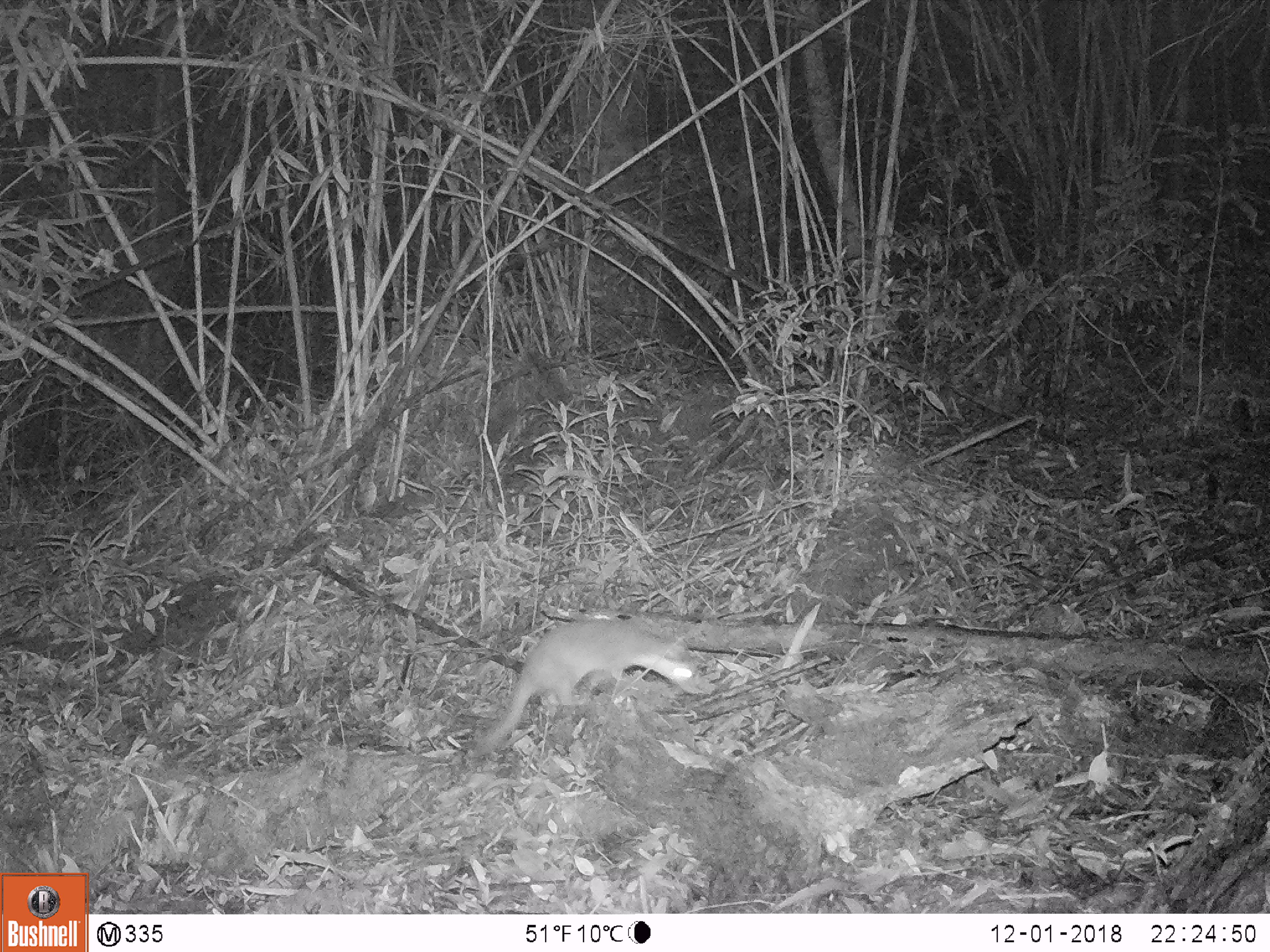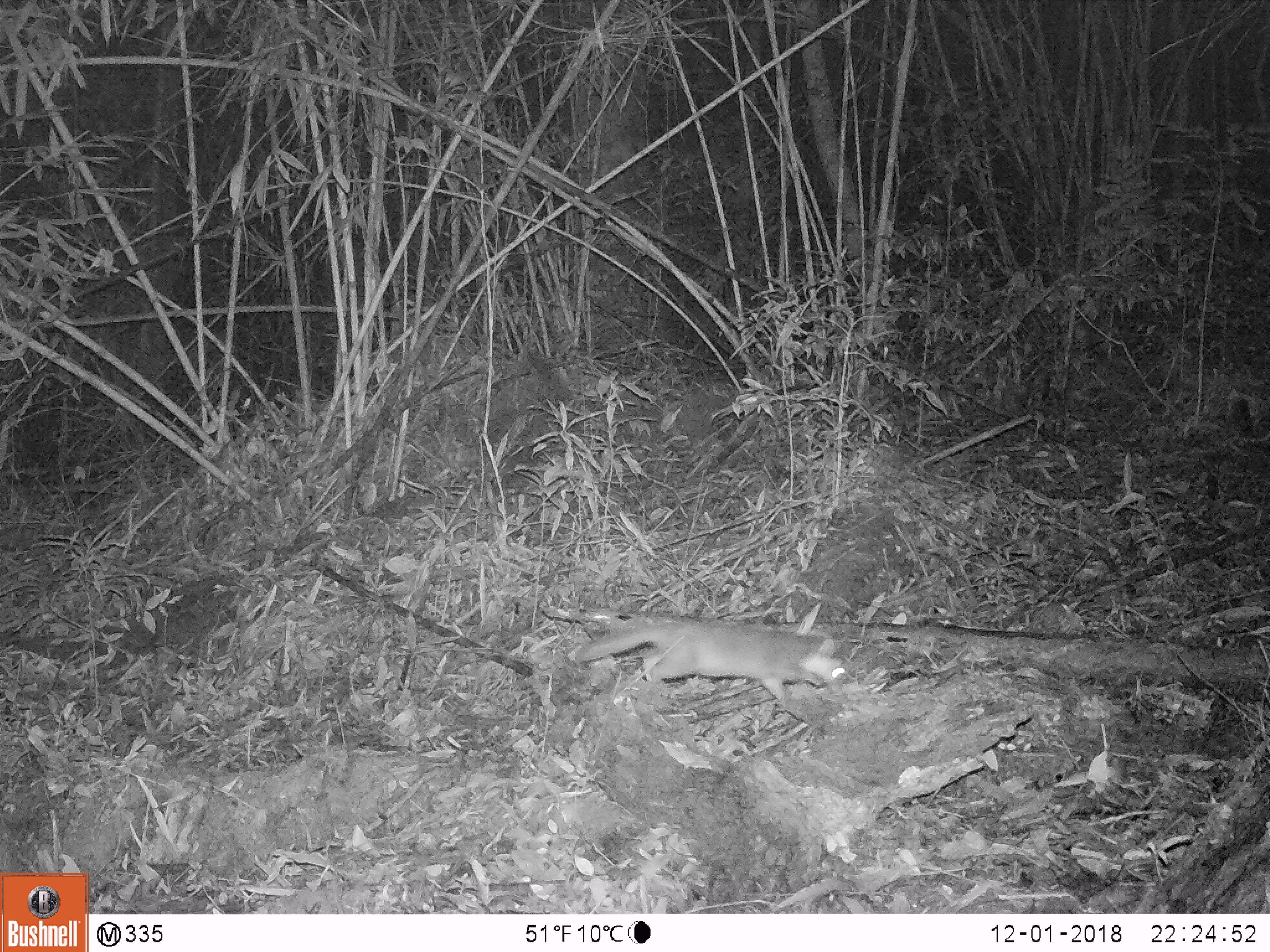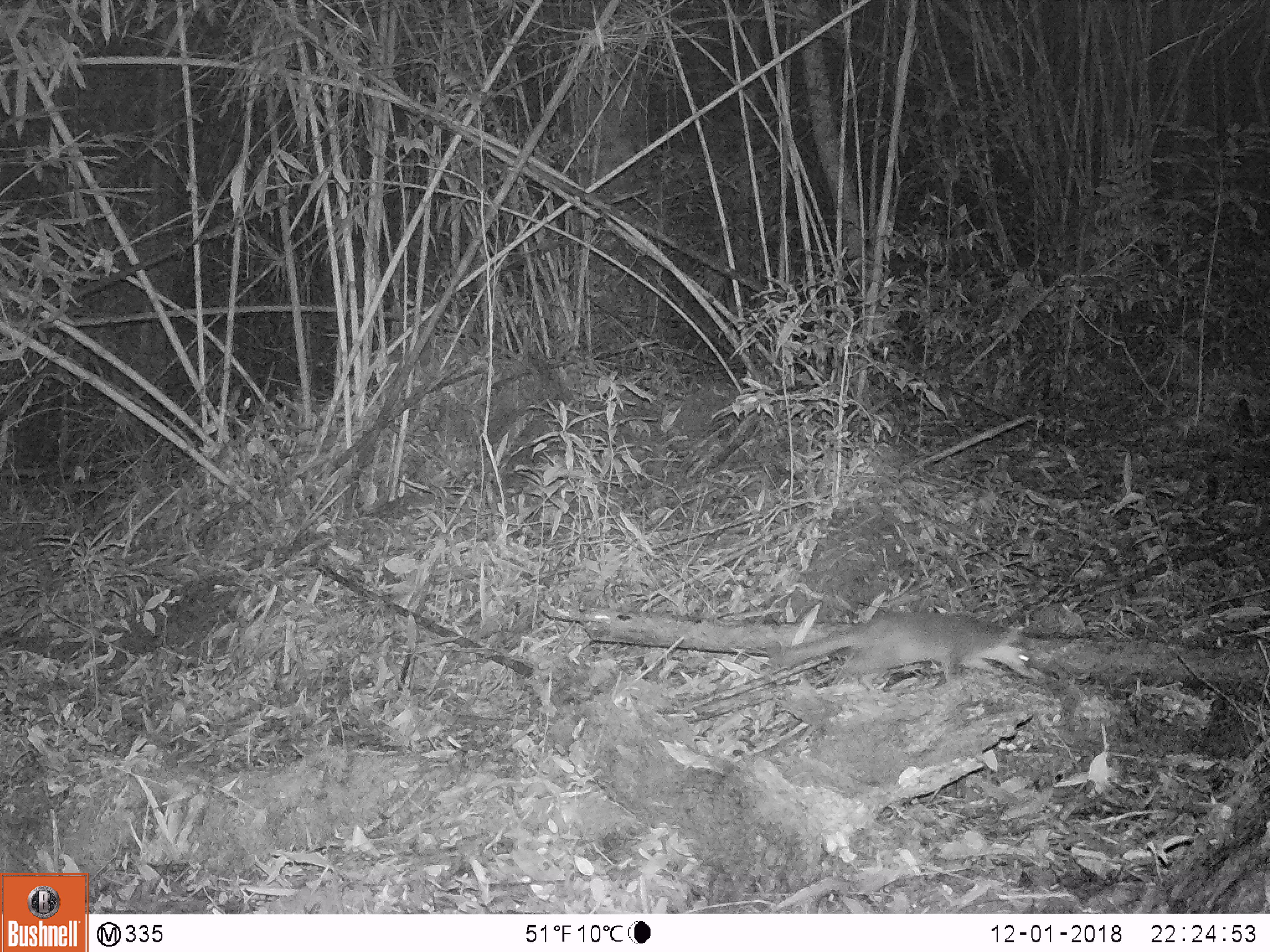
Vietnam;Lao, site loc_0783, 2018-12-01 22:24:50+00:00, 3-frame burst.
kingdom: Animalia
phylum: Chordata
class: Mammalia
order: Carnivora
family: Mustelidae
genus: Melogale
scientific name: Melogale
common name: ferret badger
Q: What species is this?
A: Ferret badger (Melogale).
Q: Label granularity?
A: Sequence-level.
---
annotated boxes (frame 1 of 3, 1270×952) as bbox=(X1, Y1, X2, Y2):
ferret badger: bbox=(470, 617, 715, 760)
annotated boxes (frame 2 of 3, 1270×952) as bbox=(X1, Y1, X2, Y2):
ferret badger: bbox=(572, 615, 847, 725)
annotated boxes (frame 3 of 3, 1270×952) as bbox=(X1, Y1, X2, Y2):
ferret badger: bbox=(766, 605, 1037, 703)